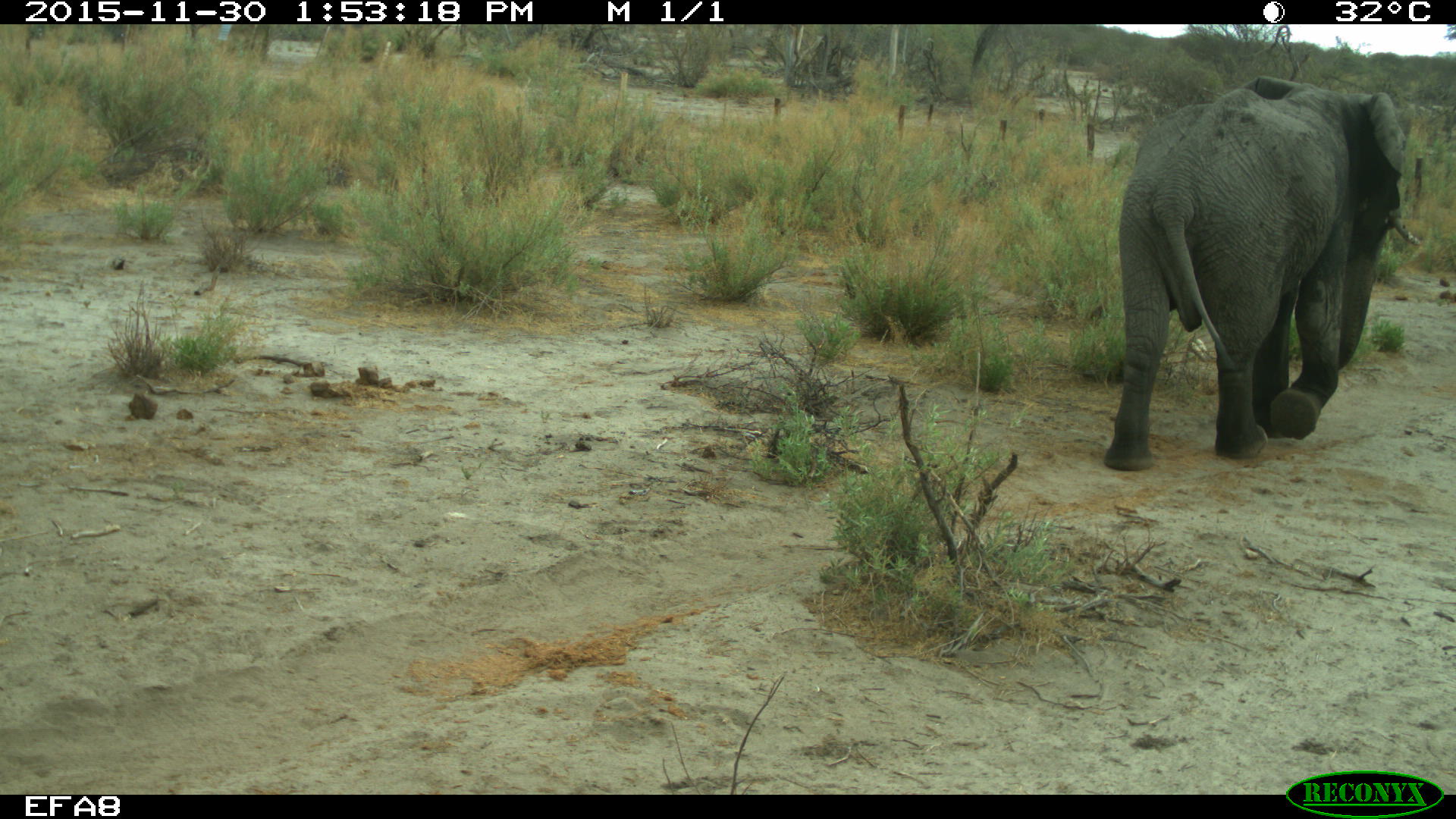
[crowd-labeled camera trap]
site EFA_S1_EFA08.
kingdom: Animalia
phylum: Chordata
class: Mammalia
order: Proboscidea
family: Elephantidae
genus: Loxodonta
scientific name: Loxodonta africana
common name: african bush elephant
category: elephant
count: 1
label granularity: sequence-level